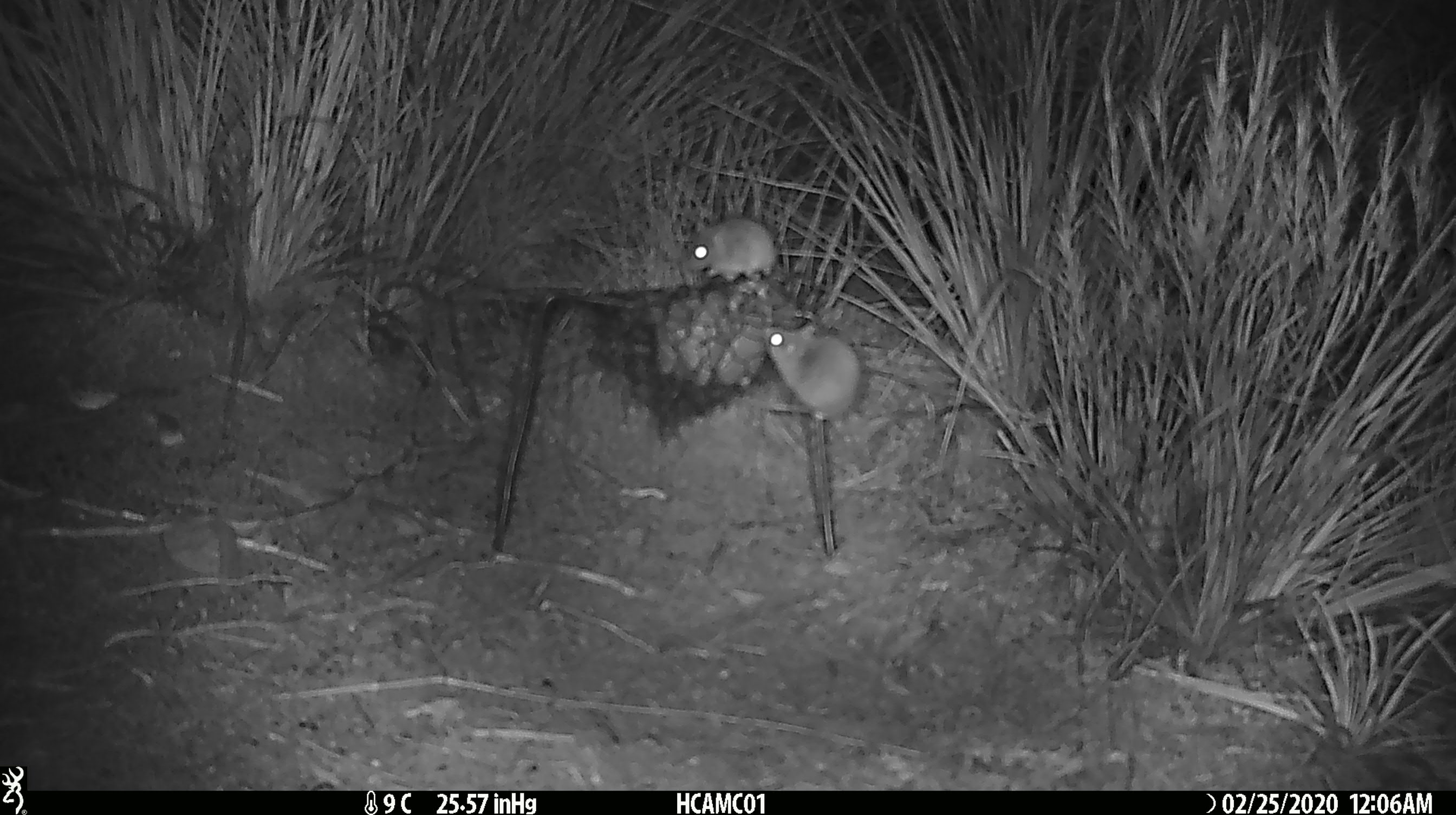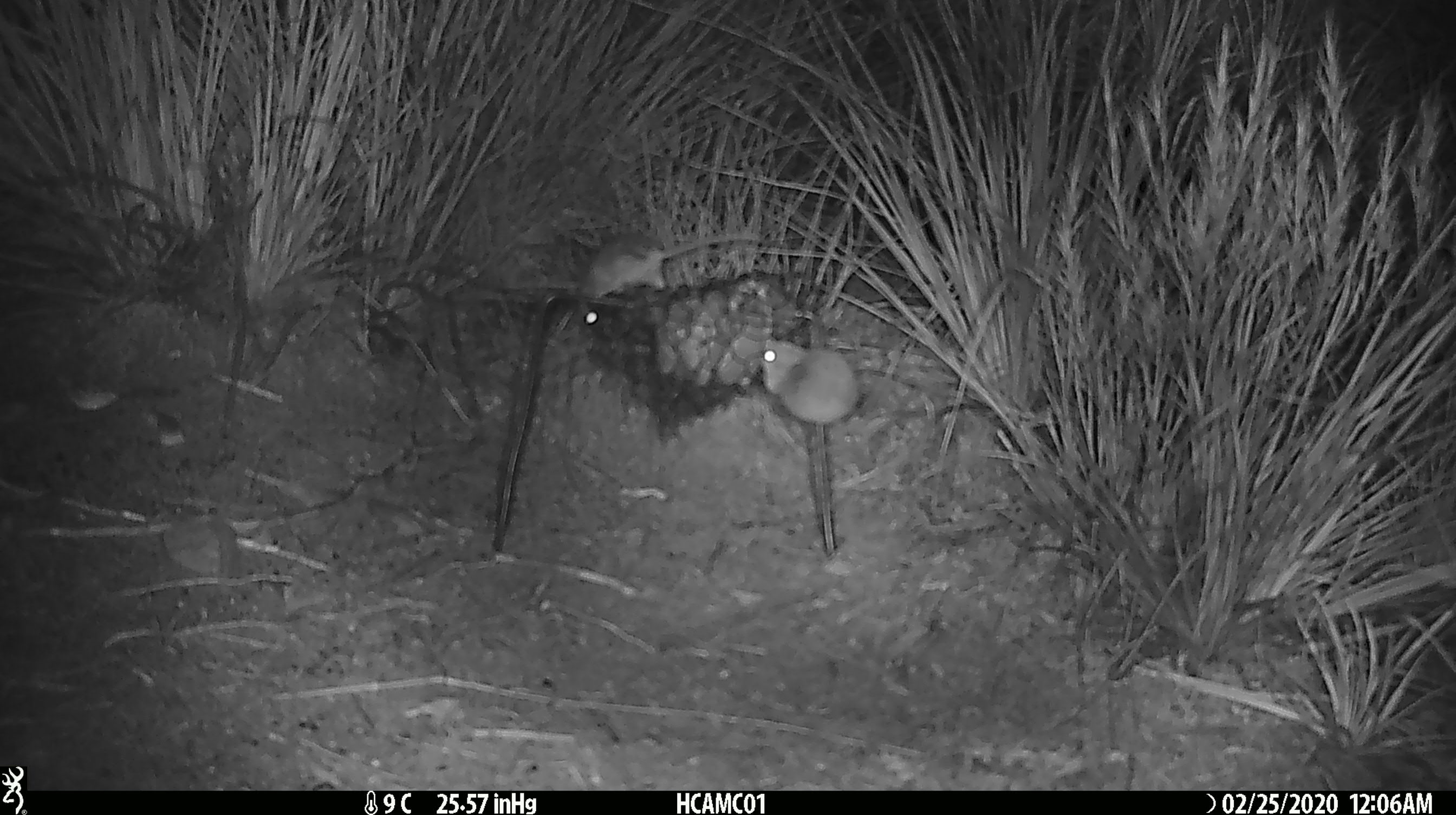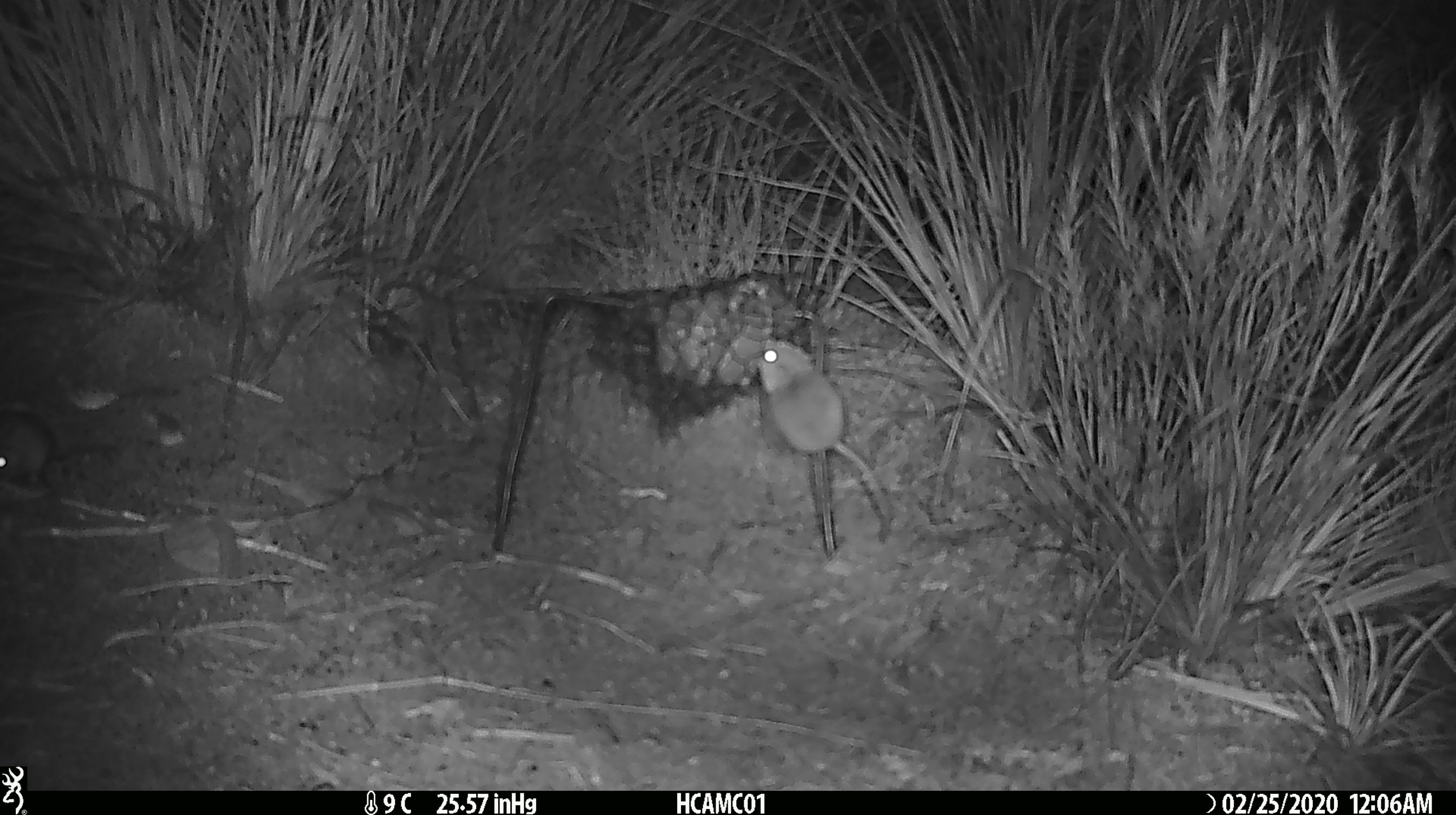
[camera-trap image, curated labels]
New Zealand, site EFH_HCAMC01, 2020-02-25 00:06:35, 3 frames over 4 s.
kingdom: Animalia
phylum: Chordata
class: Mammalia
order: Rodentia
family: Muridae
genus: Mus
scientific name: Mus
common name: mouse